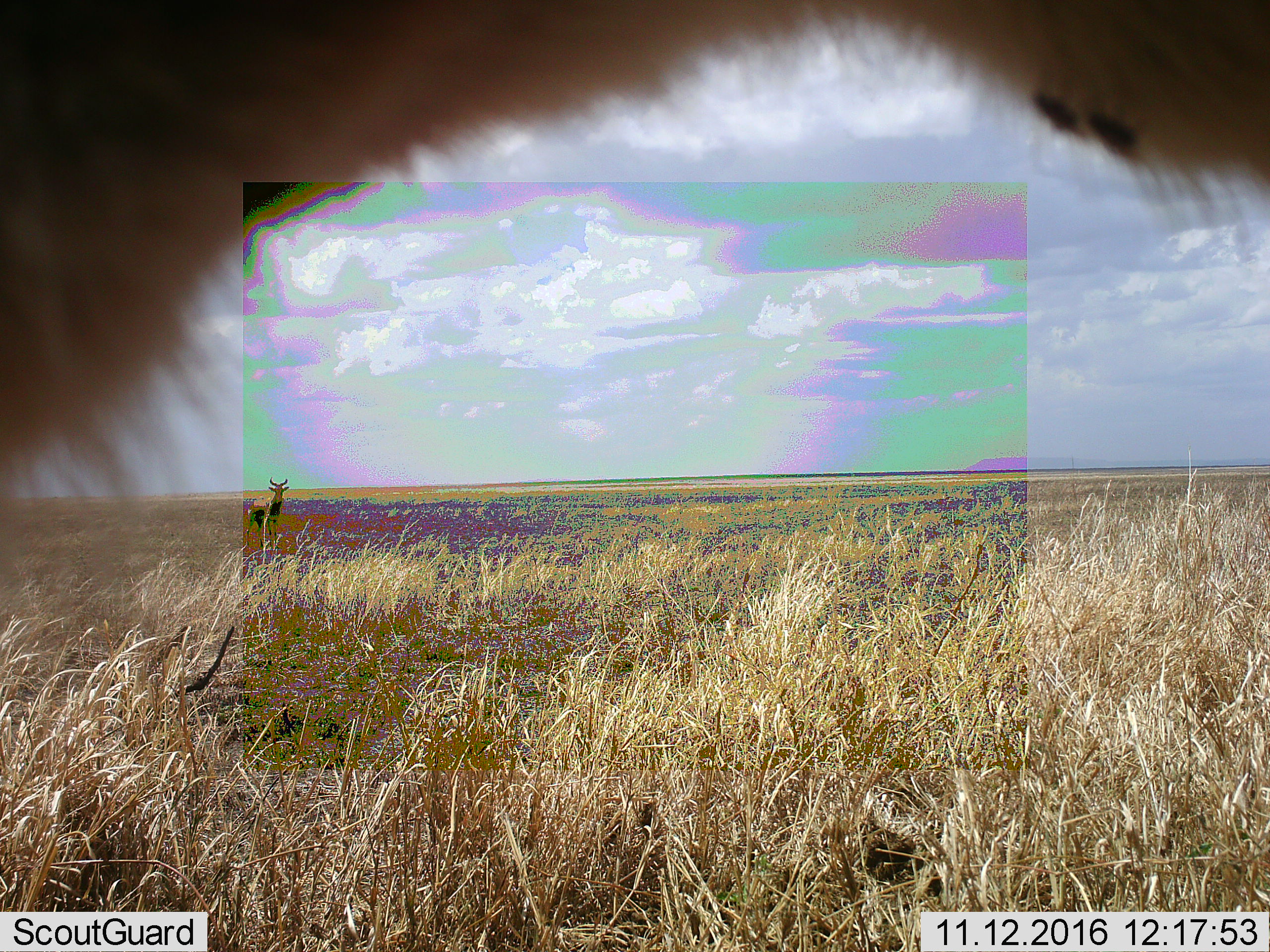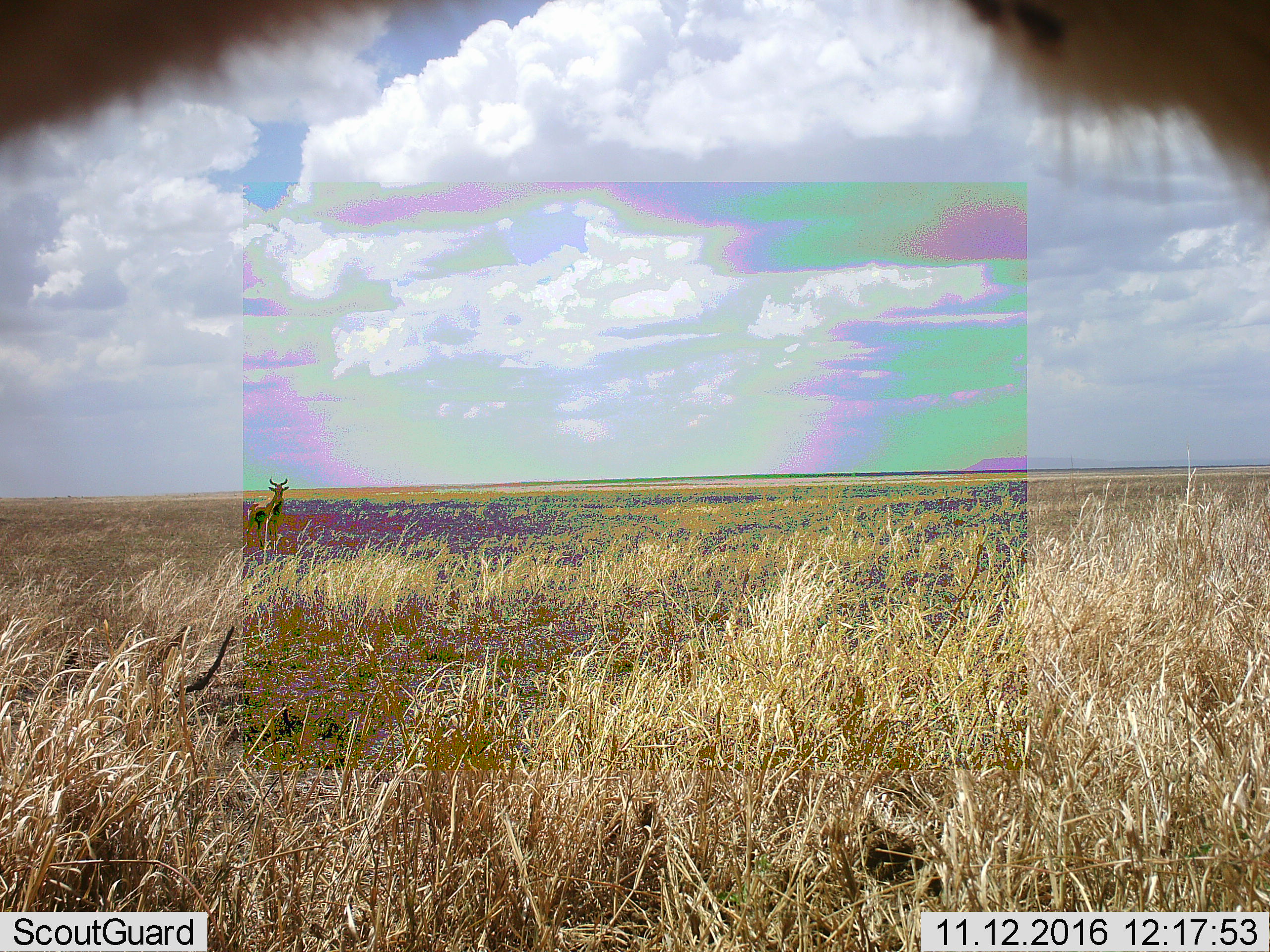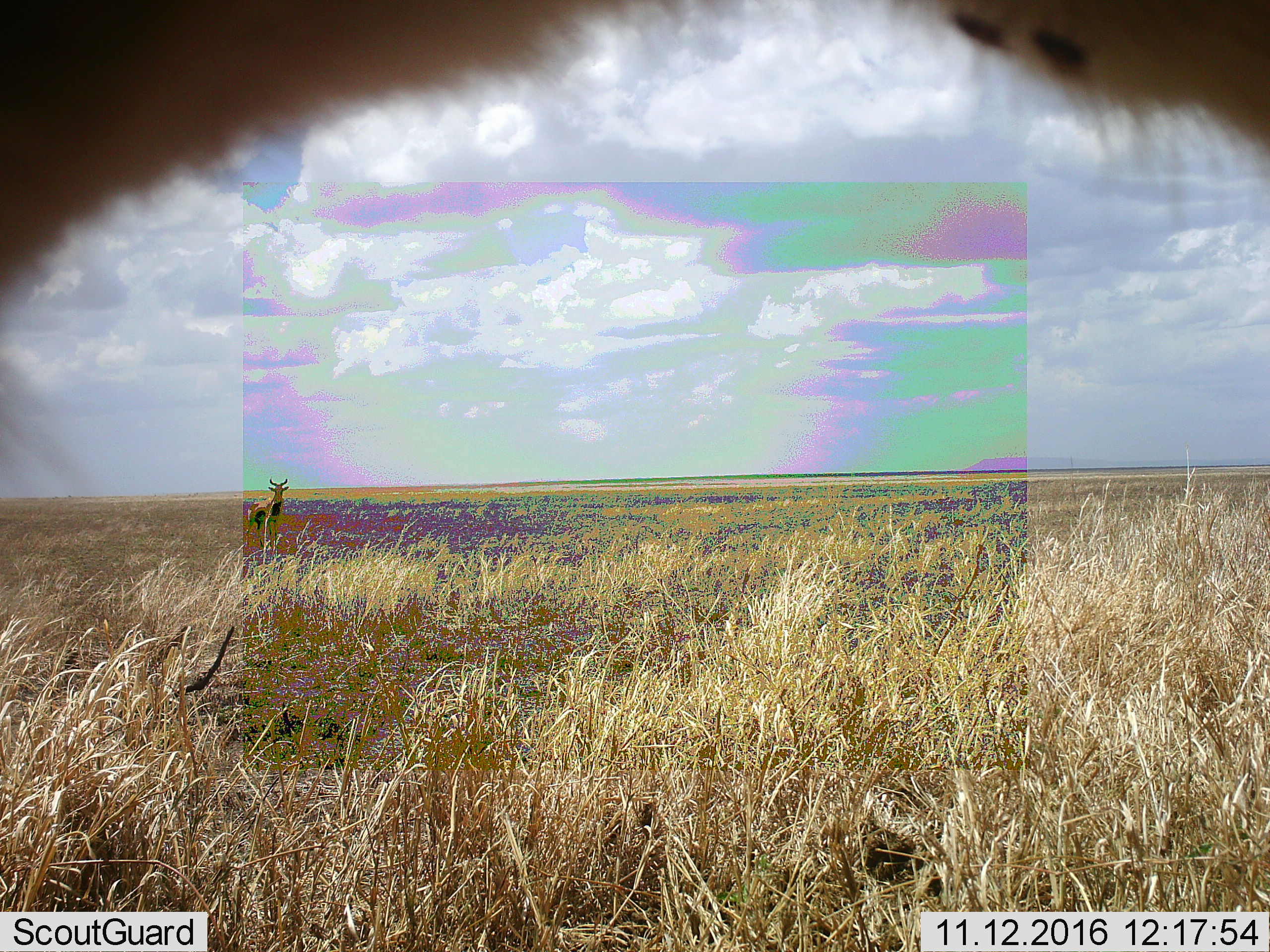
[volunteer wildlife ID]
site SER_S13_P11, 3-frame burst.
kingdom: Animalia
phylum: Chordata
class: Mammalia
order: Artiodactyla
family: Bovidae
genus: Alcelaphus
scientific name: Alcelaphus buselaphus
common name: hartebeest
Hartebeest (Alcelaphus buselaphus), count 1. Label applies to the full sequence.